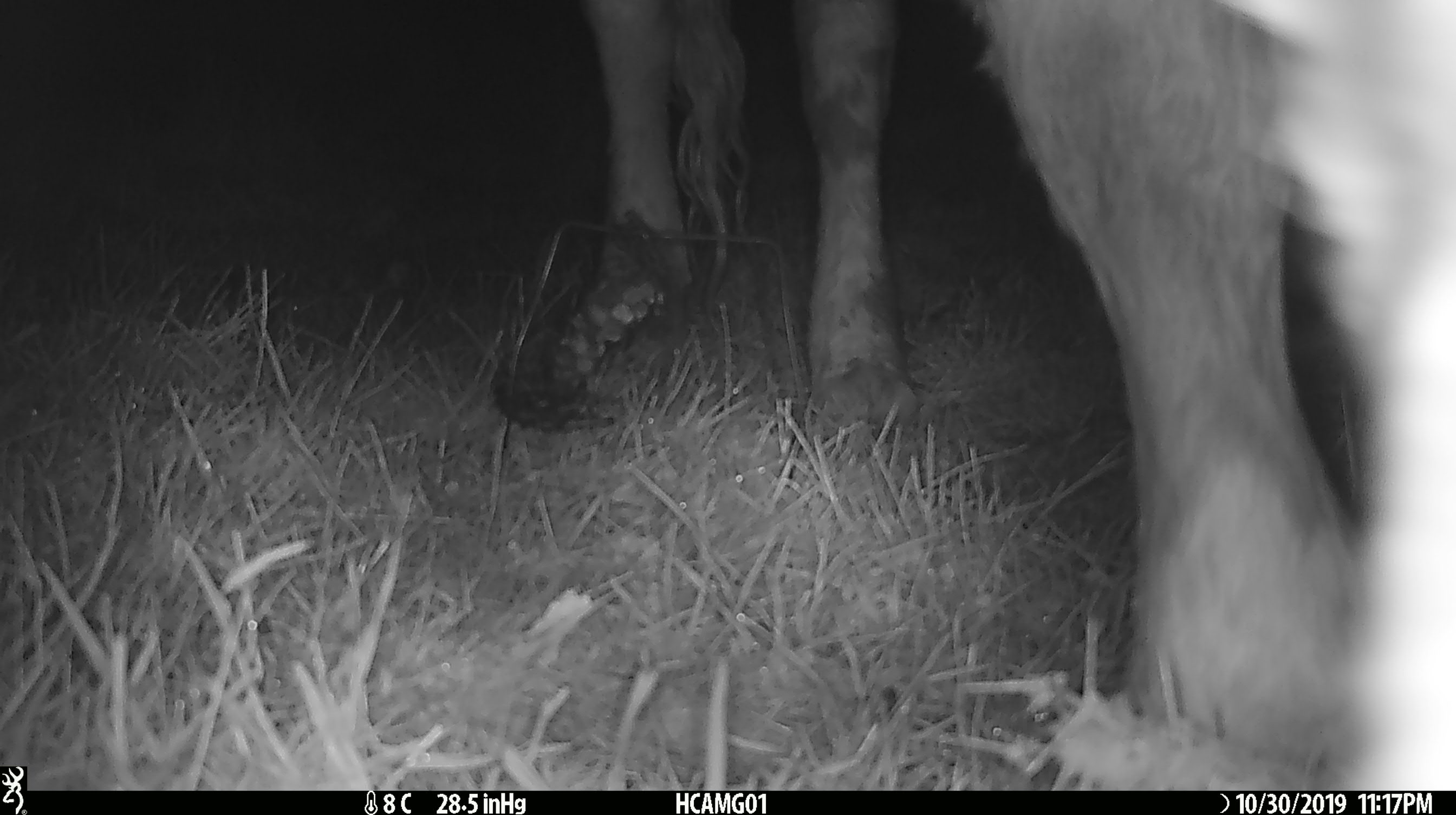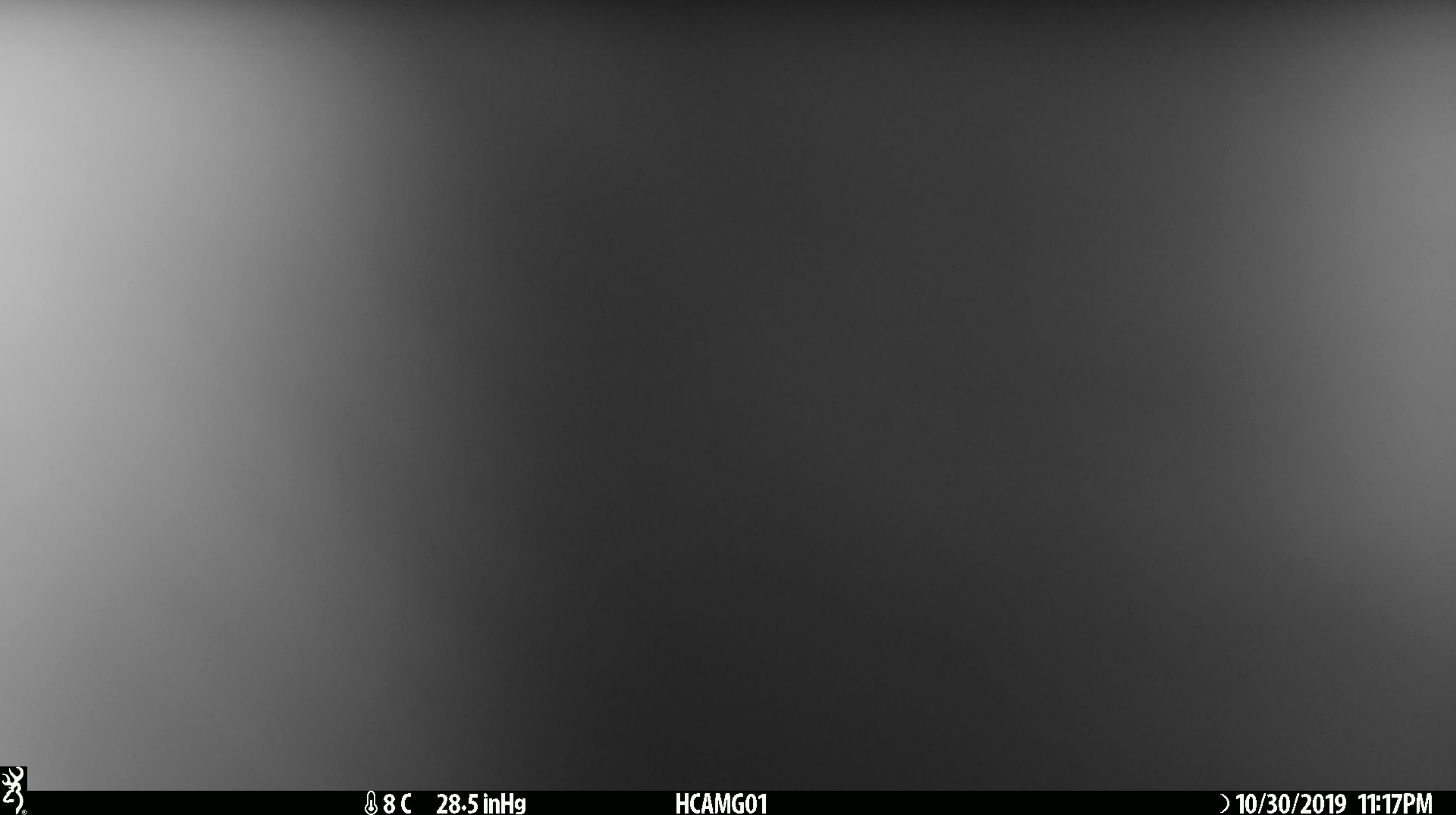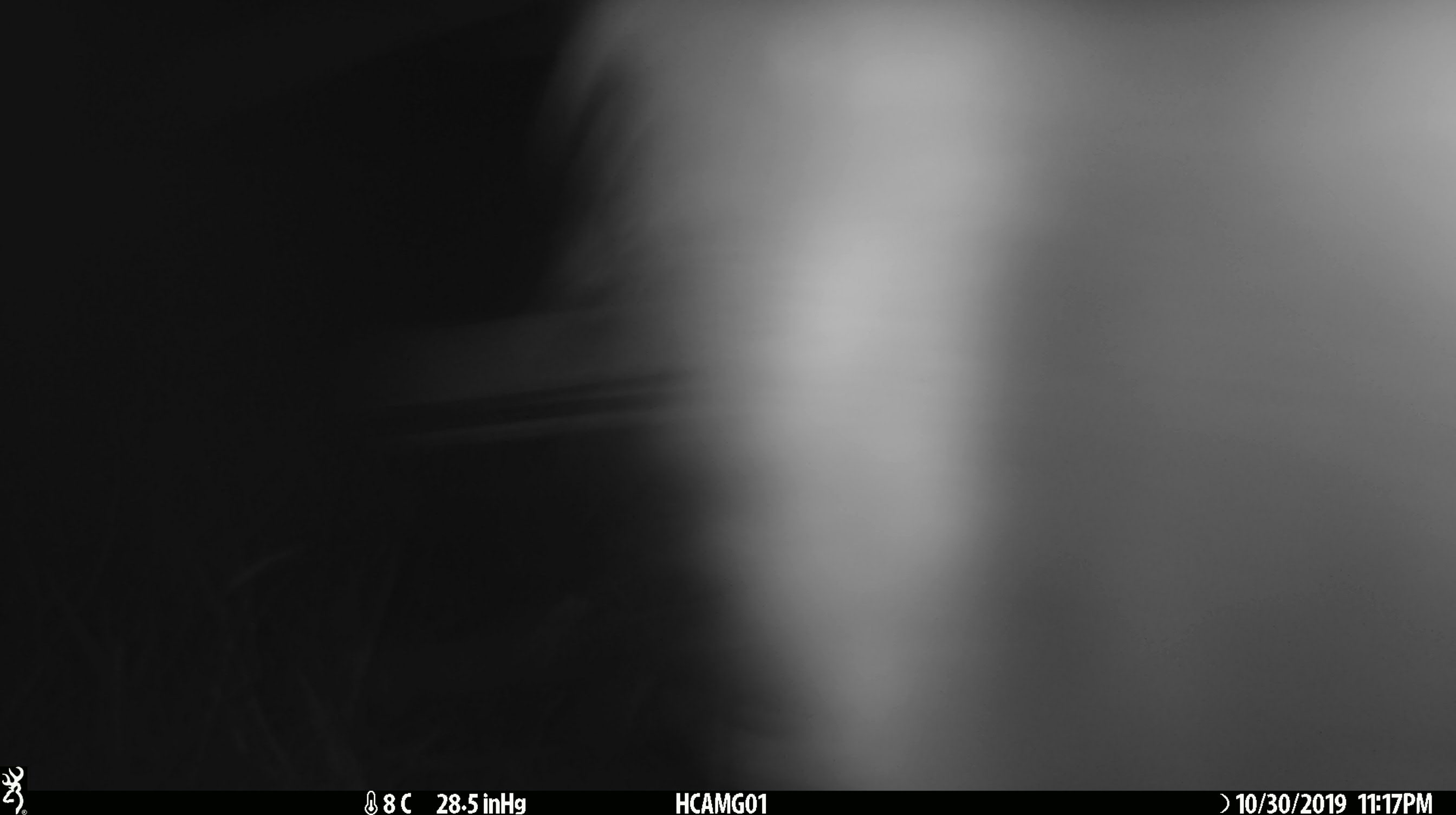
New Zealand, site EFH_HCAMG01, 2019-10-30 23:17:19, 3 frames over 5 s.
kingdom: Animalia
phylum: Chordata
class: Mammalia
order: Artiodactyla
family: Bovidae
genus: Bos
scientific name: Bos taurus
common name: domestic cow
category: cow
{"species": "cow (domestic cow) (Bos taurus)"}